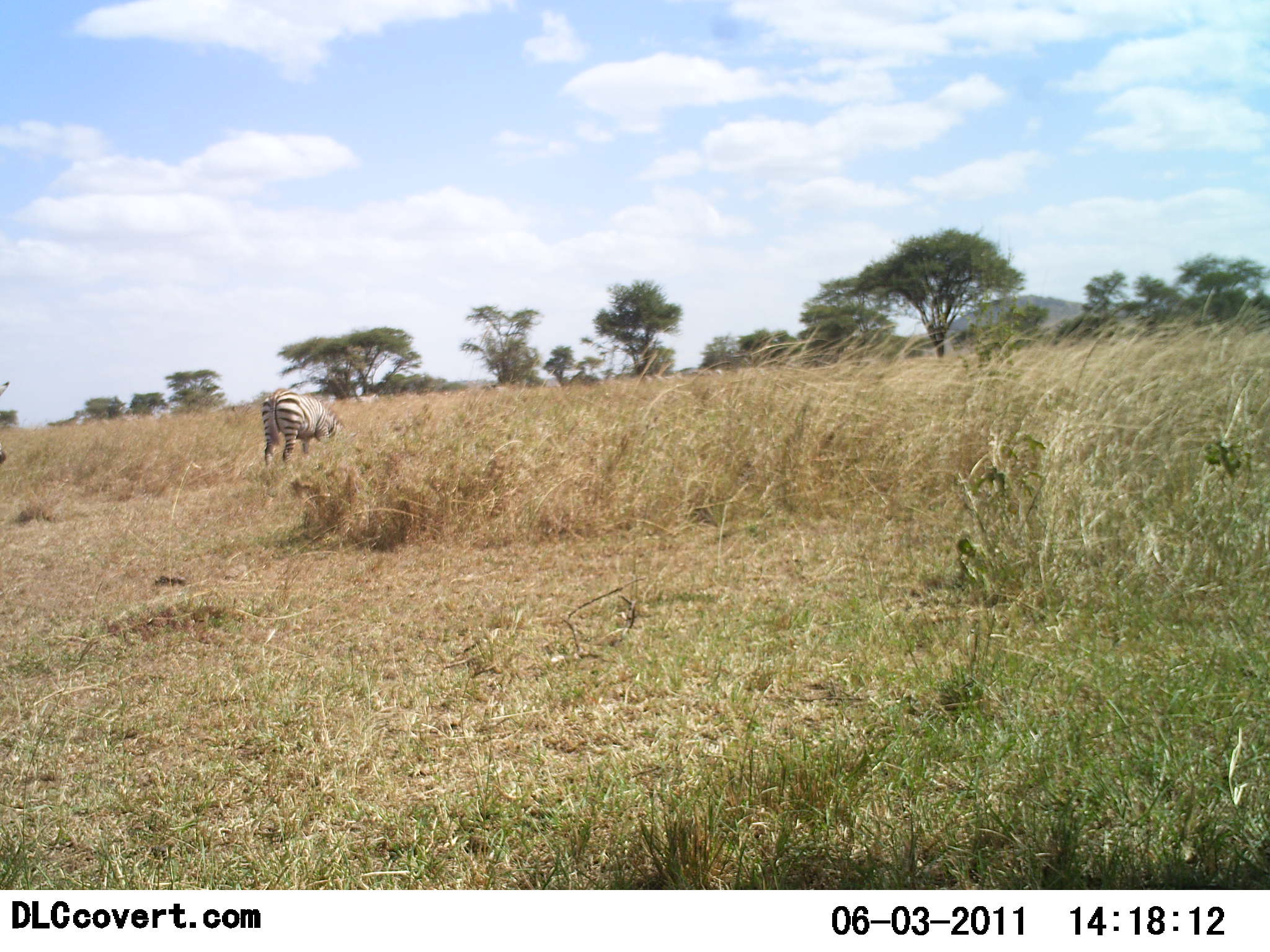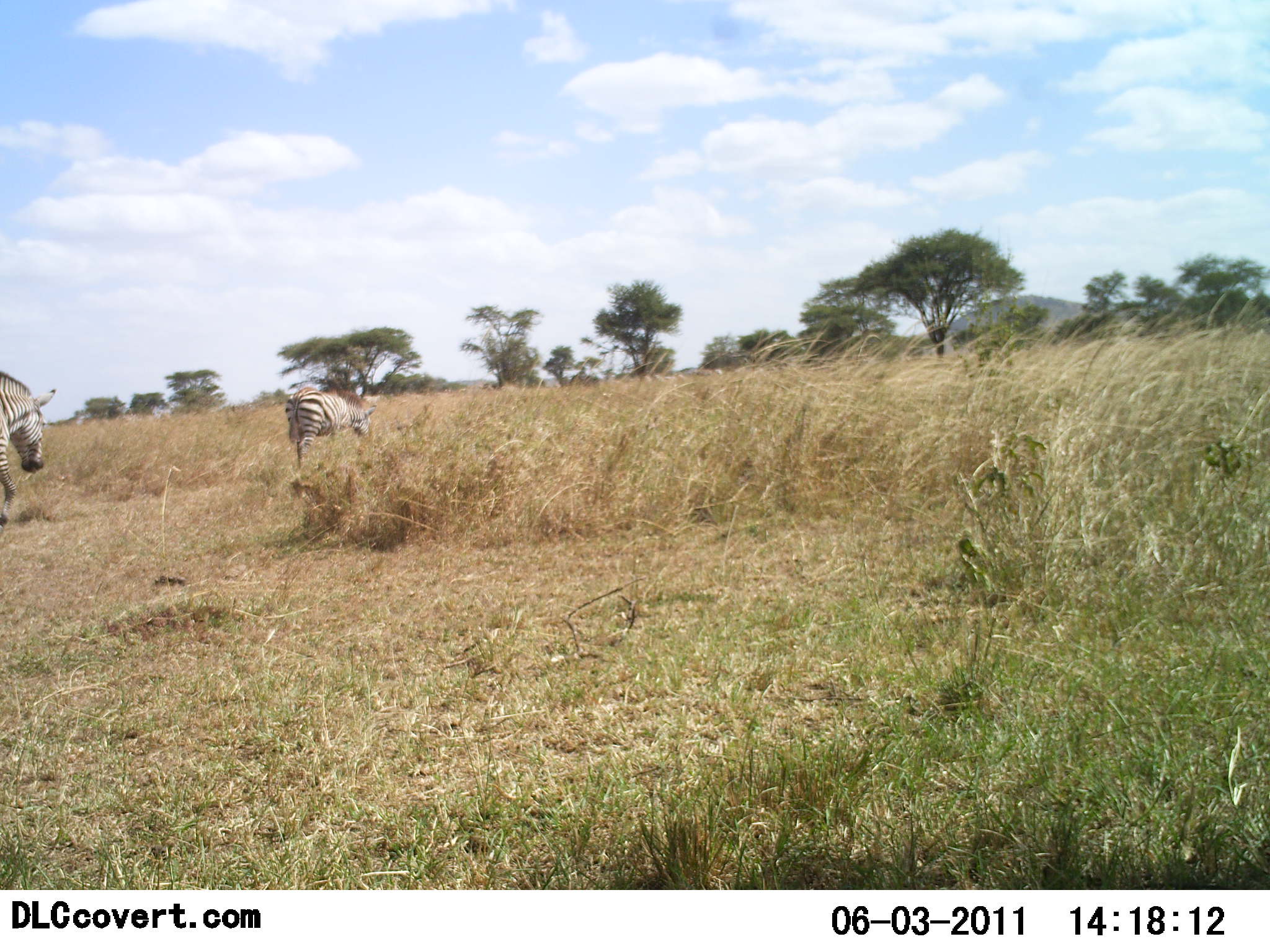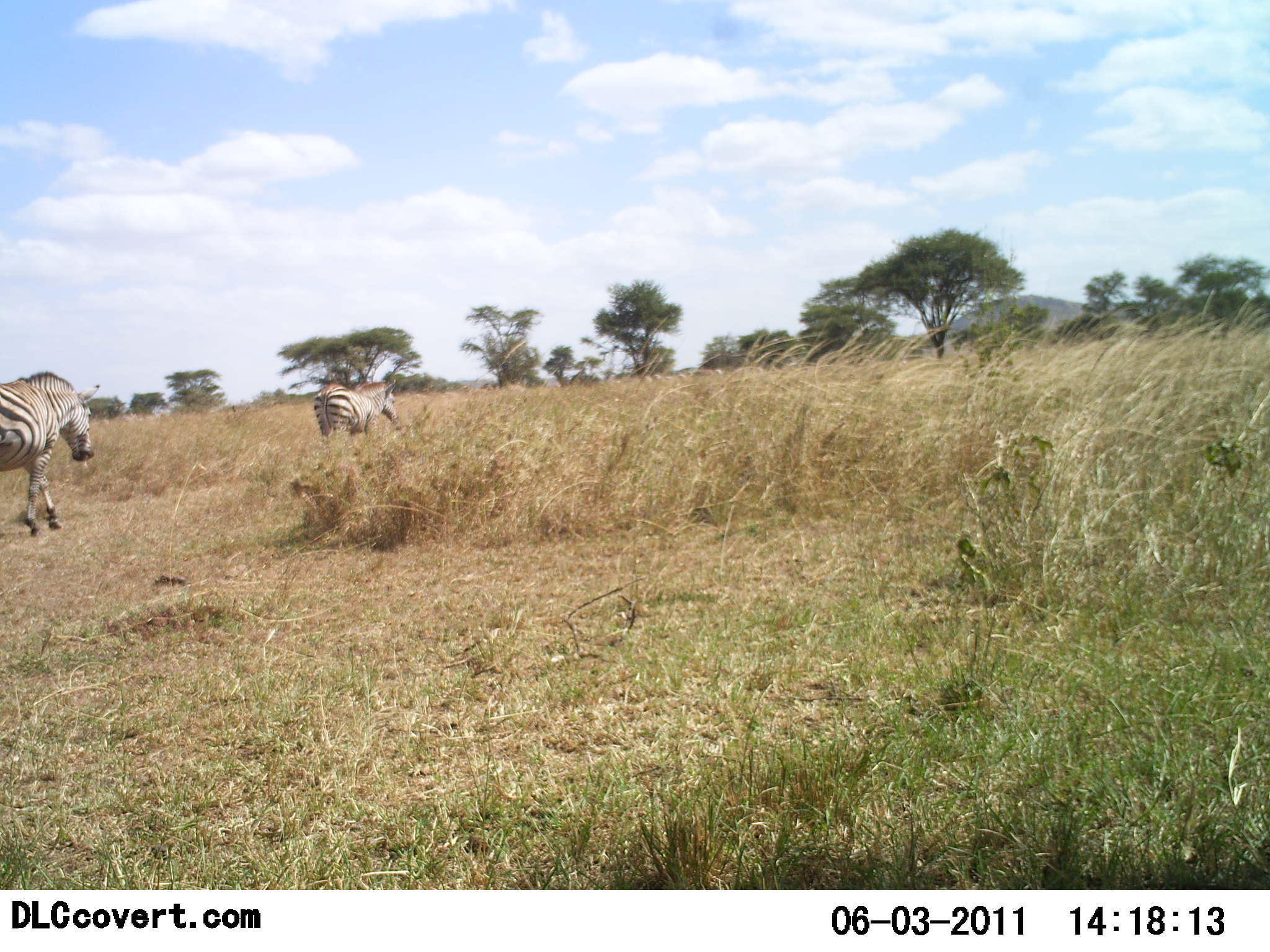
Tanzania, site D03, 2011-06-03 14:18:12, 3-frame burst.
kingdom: Animalia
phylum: Chordata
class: Mammalia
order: Perissodactyla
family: Equidae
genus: Equus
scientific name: Equus quagga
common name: plains zebra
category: zebra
Zebra (plains zebra) (Equus quagga), count 2. Behavior (volunteer vote fractions): standing 8%, resting 0%, moving 100%, interacting 0%. Young present (vote fraction): 0%. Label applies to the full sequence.